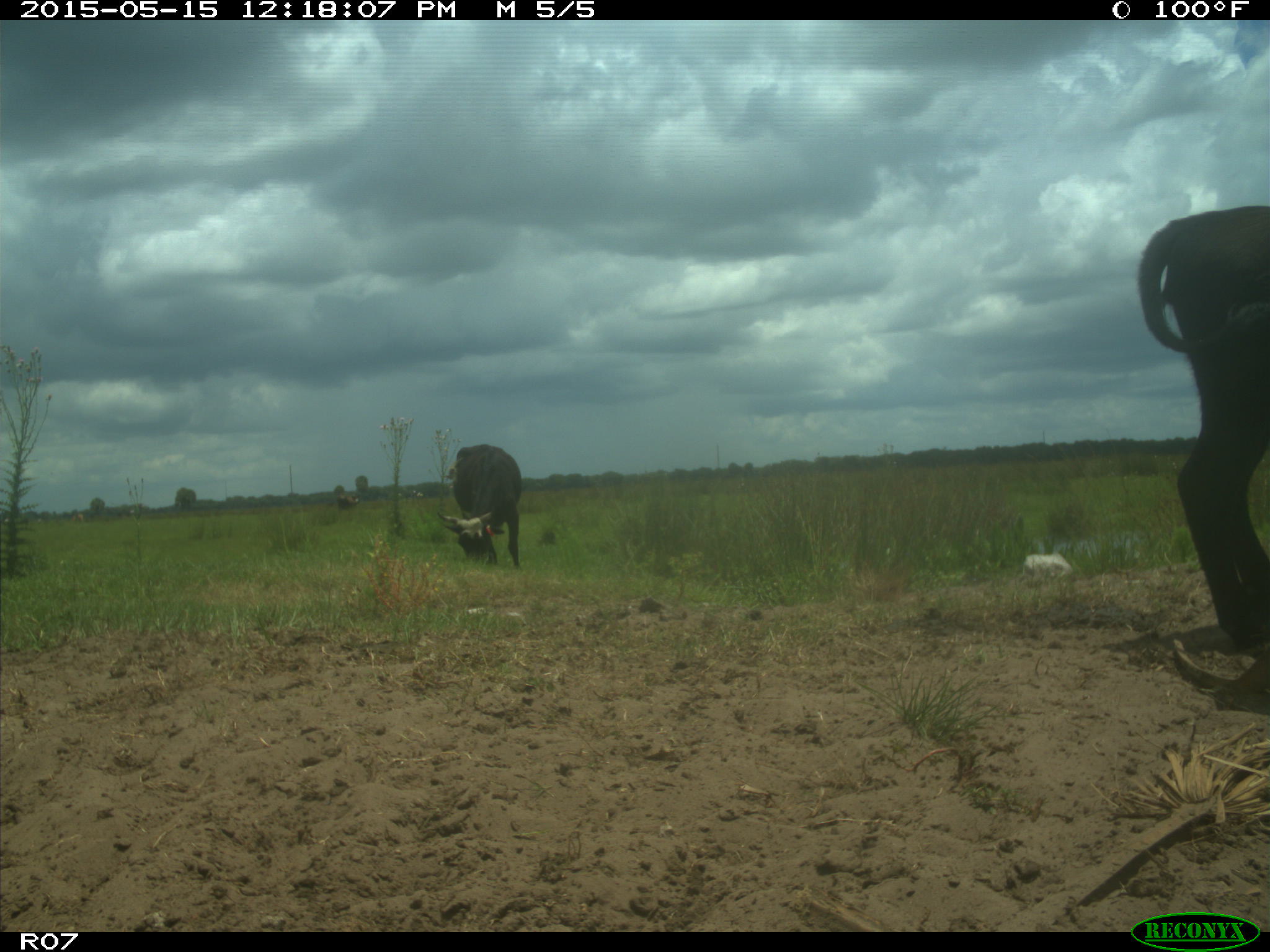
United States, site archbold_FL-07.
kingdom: Animalia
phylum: Chordata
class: Mammalia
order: Artiodactyla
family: Bovidae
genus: Bos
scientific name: Bos taurus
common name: domestic cow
Bos taurus (domestic cow).